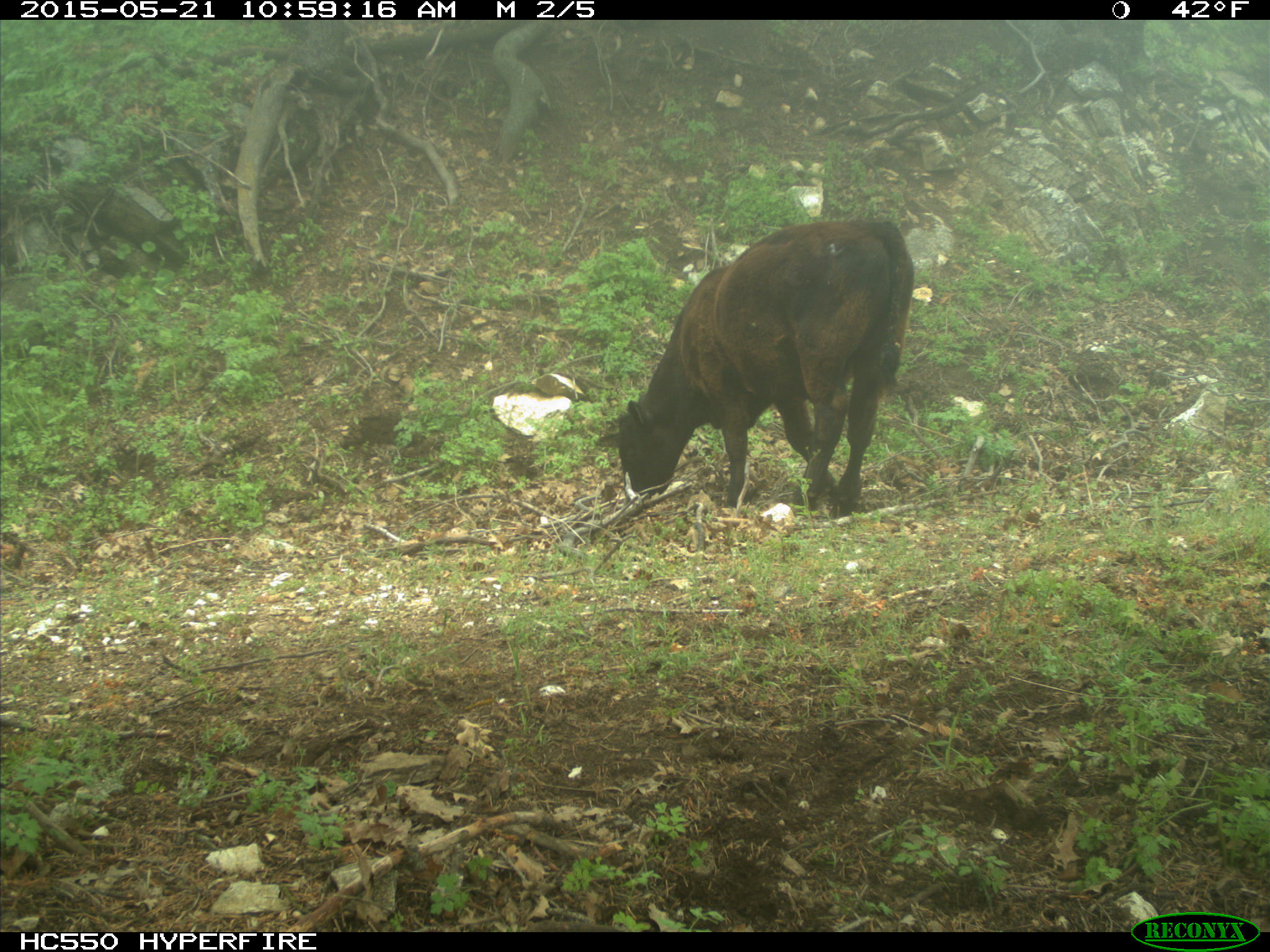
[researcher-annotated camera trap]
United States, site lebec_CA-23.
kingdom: Animalia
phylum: Chordata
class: Mammalia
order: Artiodactyla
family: Bovidae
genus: Bos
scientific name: Bos taurus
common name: domestic cow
Bos taurus (domestic cow).